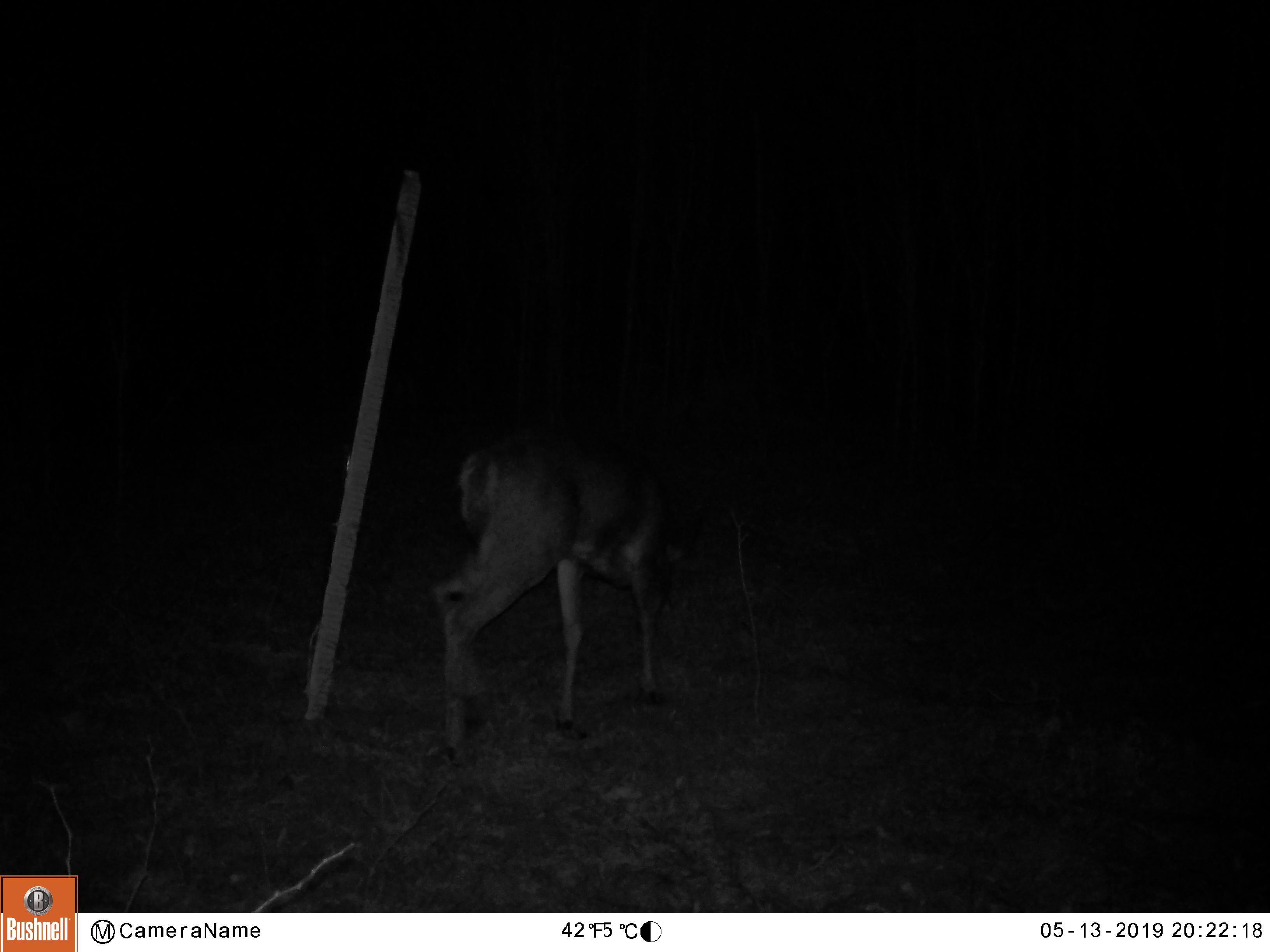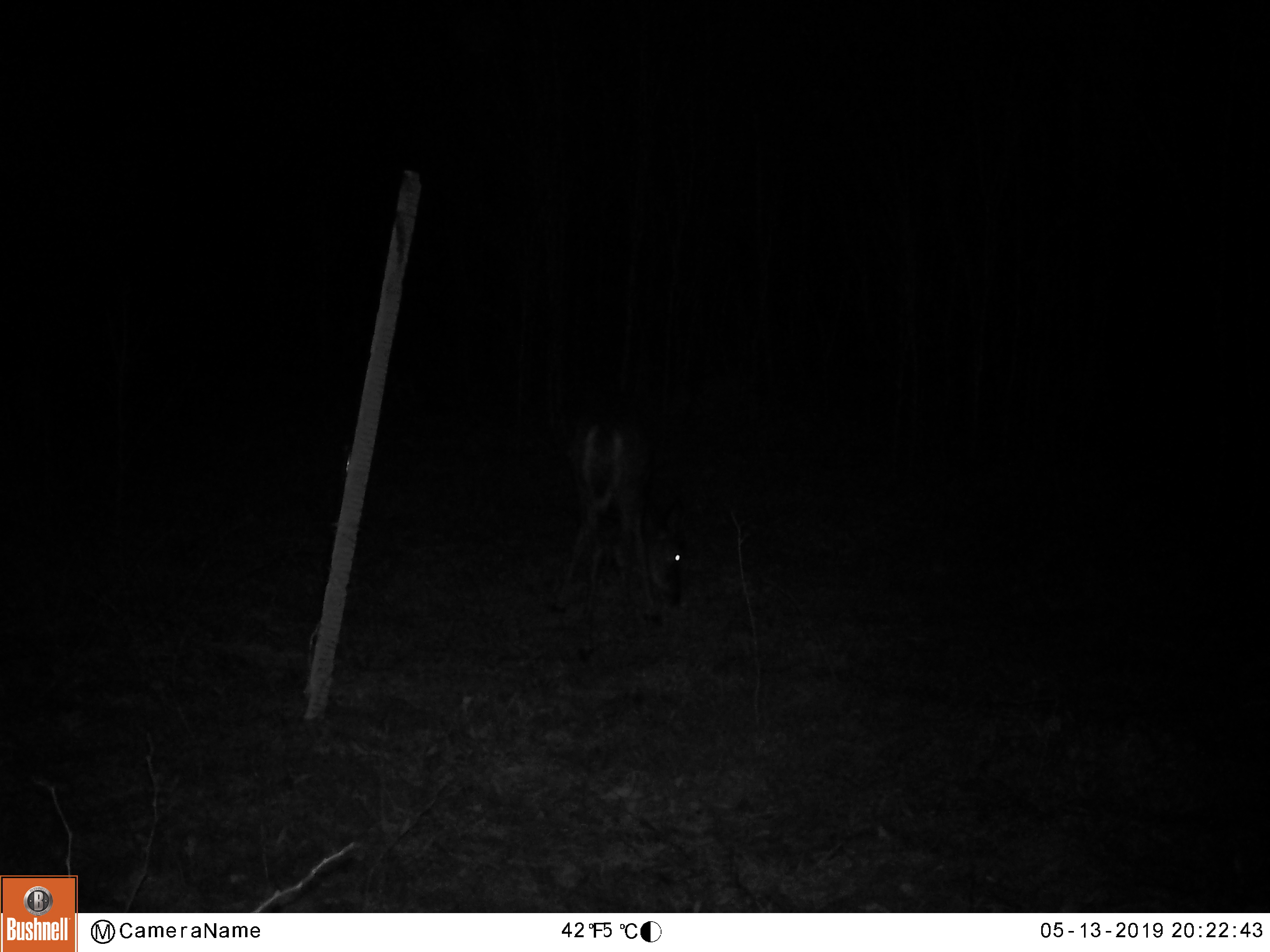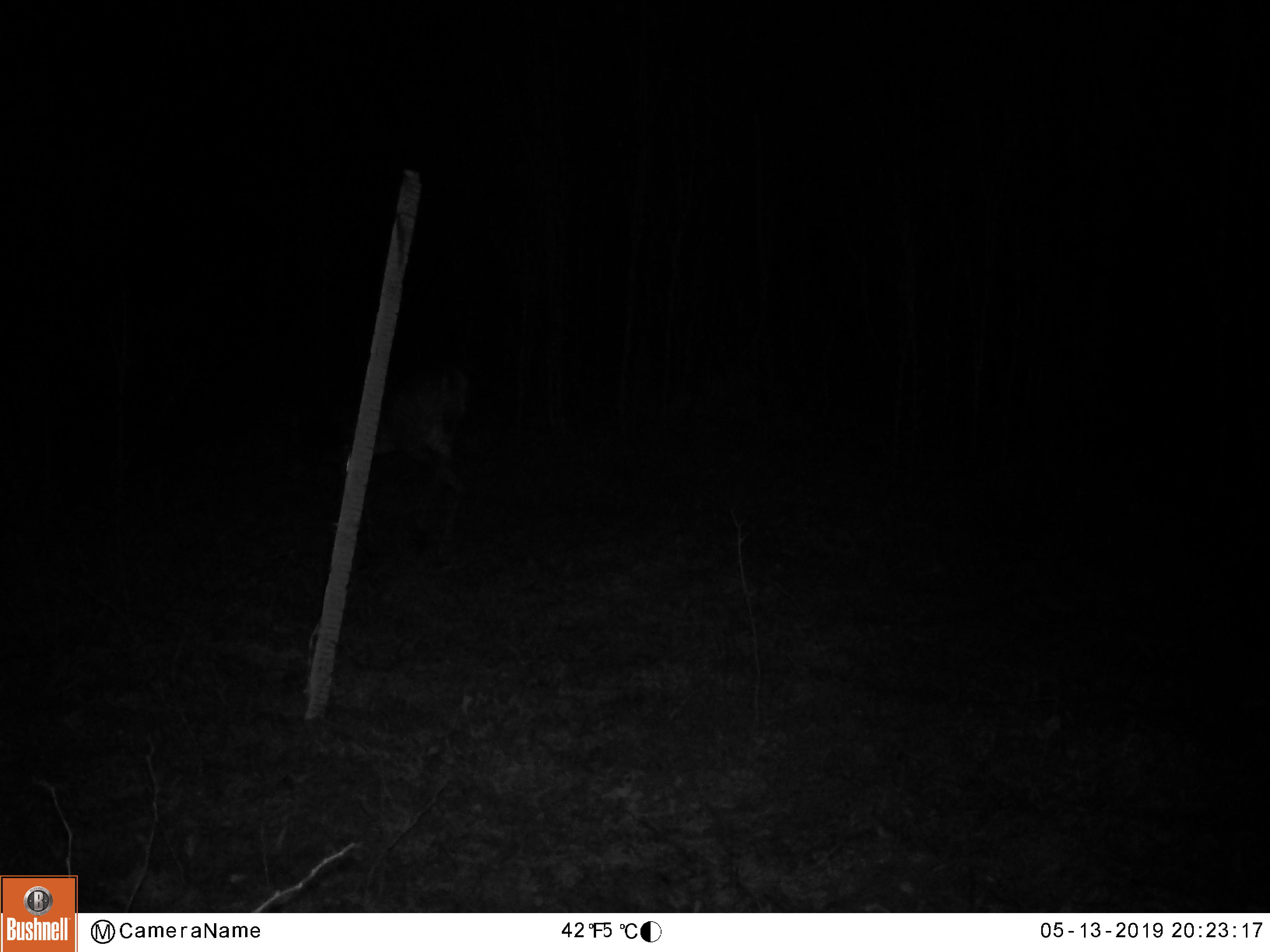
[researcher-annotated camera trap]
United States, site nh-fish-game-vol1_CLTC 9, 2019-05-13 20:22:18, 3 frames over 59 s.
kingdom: Animalia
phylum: Chordata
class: Mammalia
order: Artiodactyla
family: Cervidae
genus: Odocoileus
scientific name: Odocoileus virginianus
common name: white-tailed deer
White-tailed deer (Odocoileus virginianus).